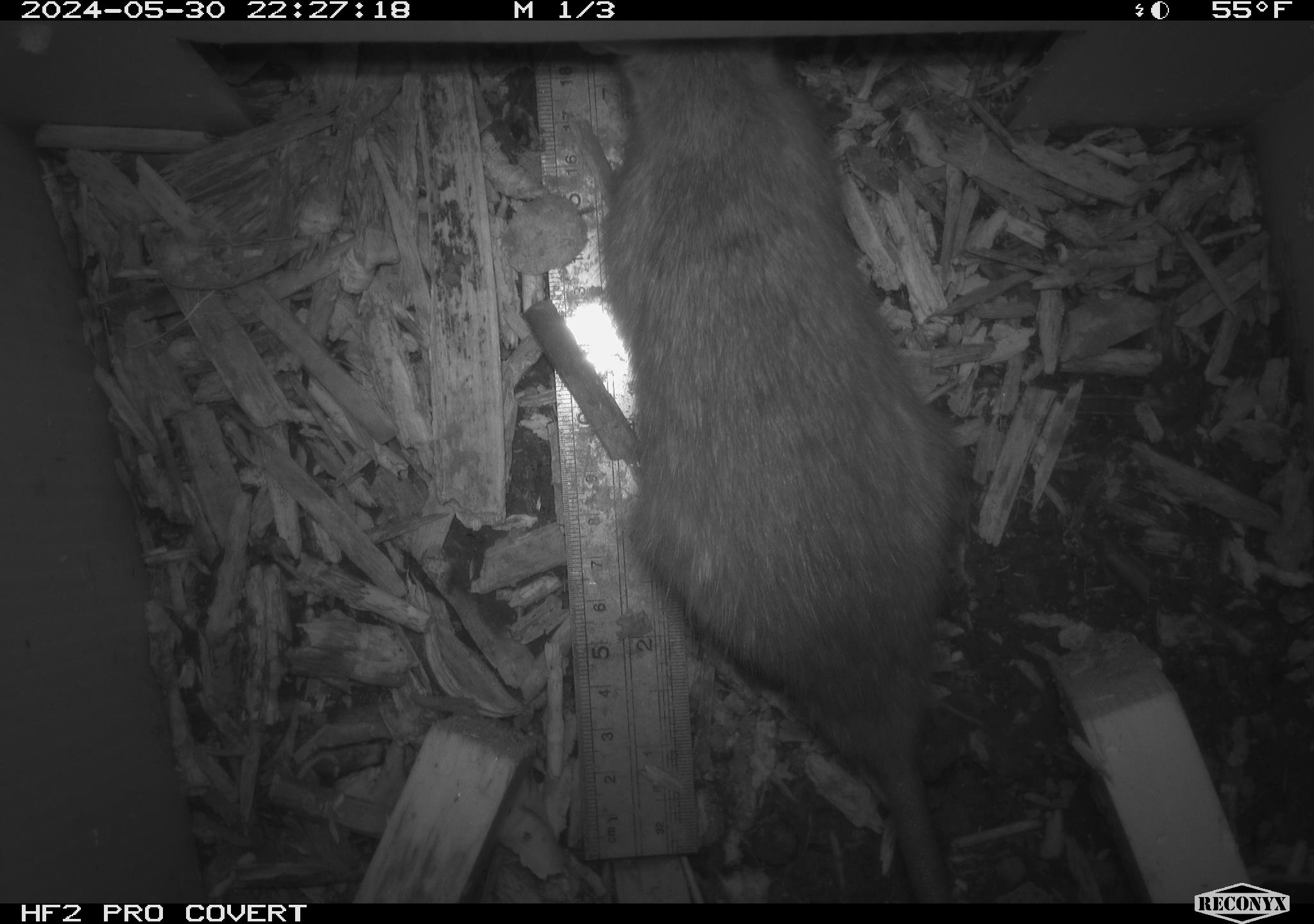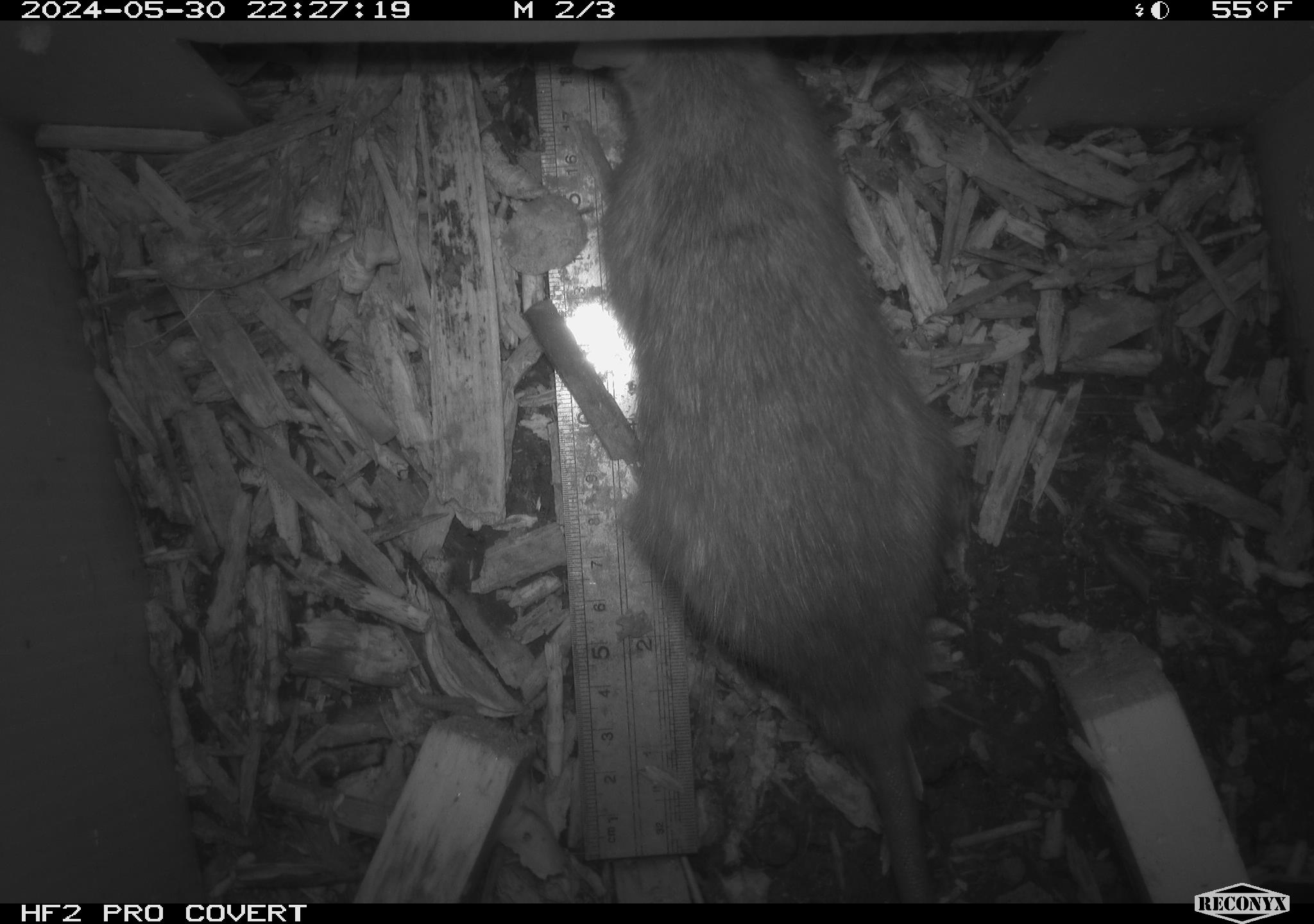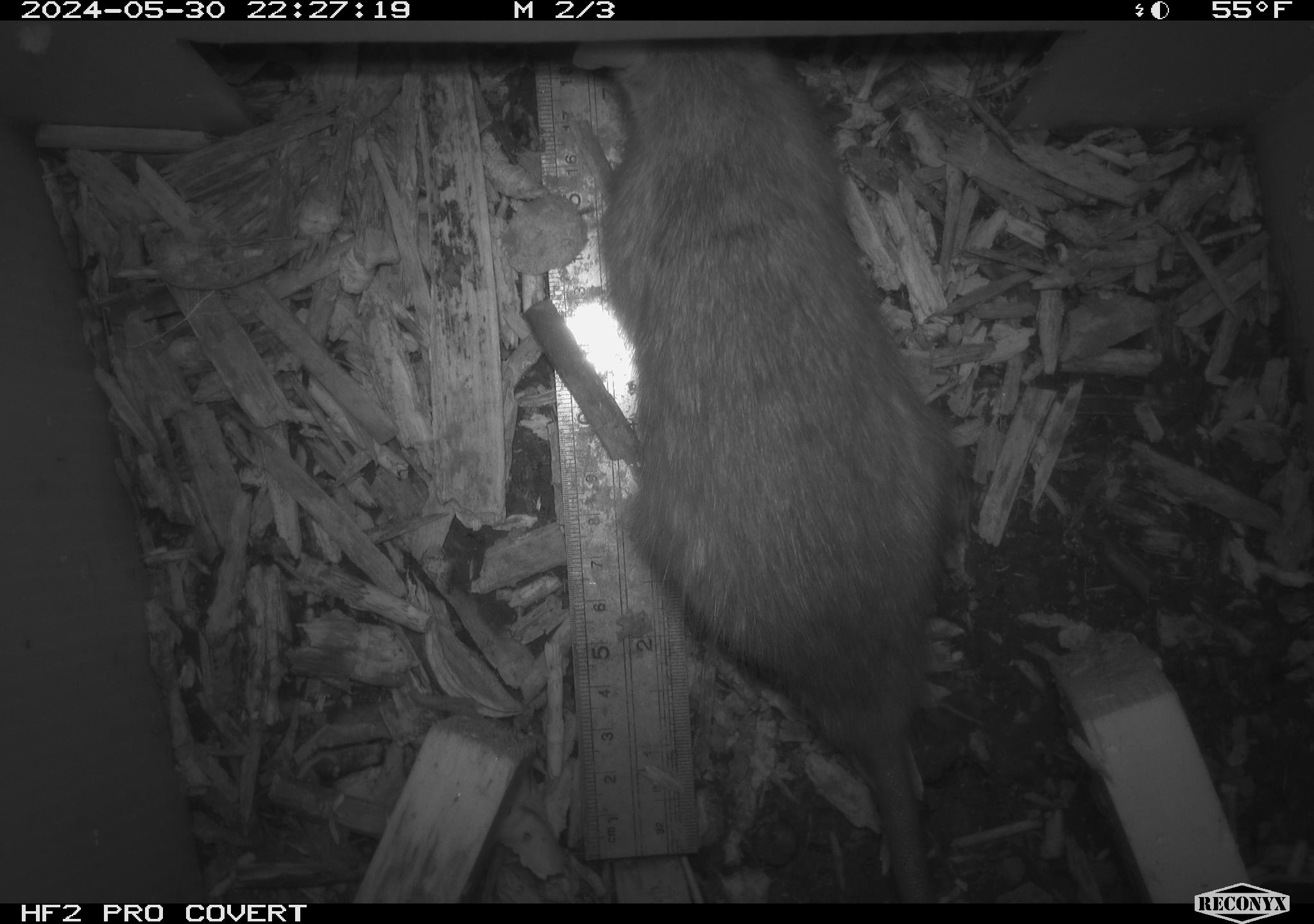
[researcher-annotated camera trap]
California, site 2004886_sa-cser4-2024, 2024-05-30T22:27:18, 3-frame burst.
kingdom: Animalia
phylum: Chordata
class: Mammalia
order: Rodentia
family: Muridae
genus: Rattus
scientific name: Rattus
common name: rat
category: rattus species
Rattus species (rat) (Rattus).